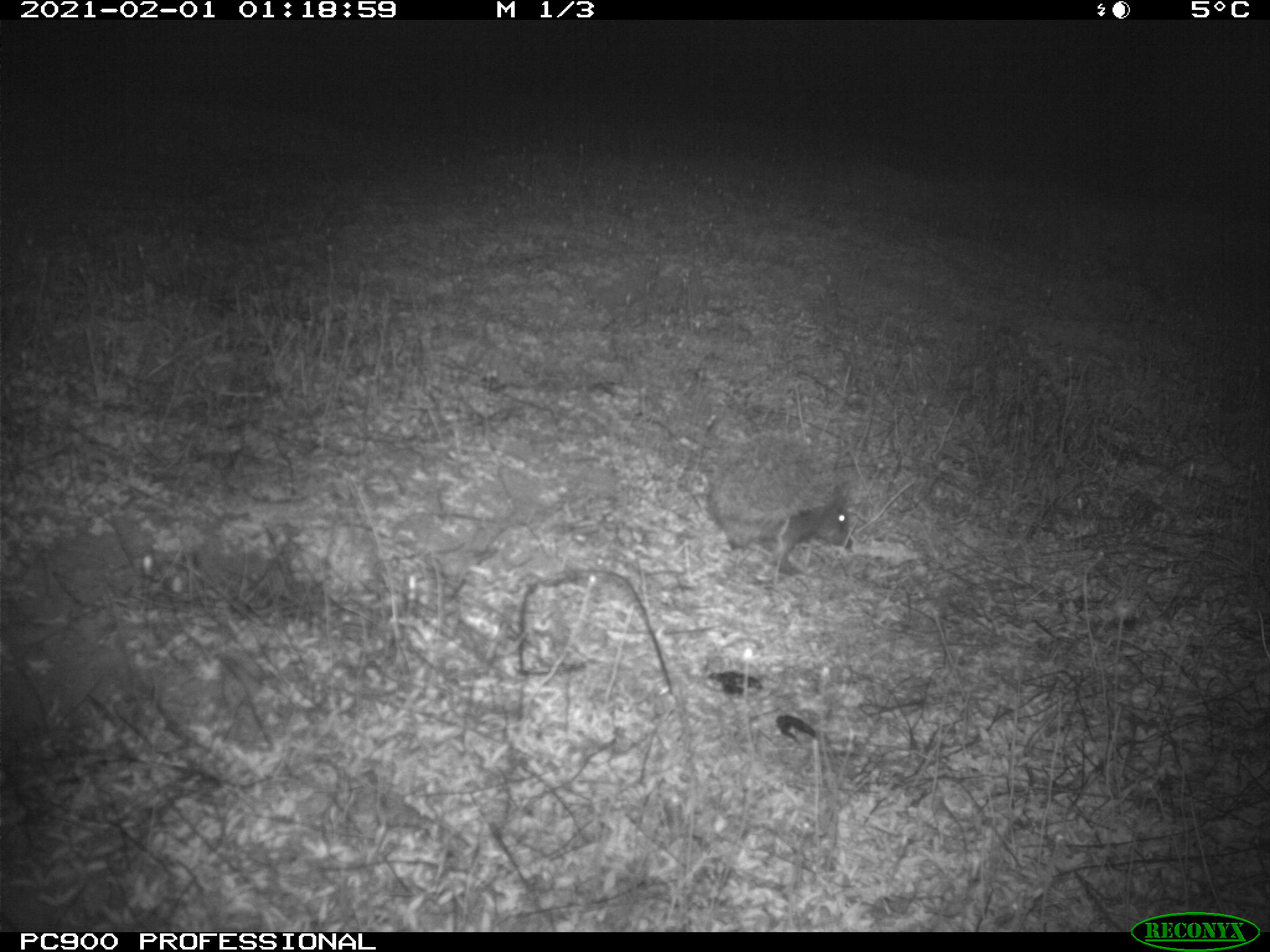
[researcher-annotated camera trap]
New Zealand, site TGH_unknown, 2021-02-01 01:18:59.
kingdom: Animalia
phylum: Chordata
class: Mammalia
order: Eulipotyphla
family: Erinaceidae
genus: Erinaceus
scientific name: Erinaceus europaeus europaeus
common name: european hedgehog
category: hedgehog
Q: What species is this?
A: Hedgehog (european hedgehog) (Erinaceus europaeus europaeus).